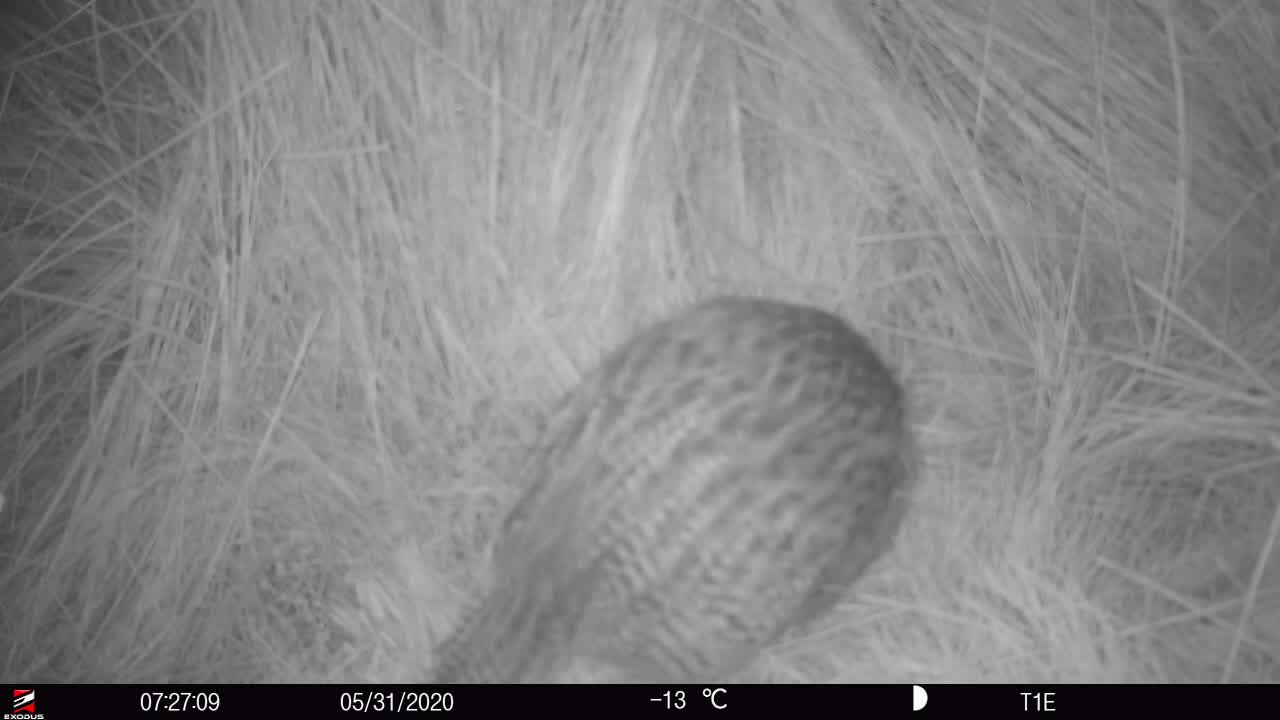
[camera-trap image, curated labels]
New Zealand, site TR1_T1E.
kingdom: Animalia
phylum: Chordata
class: Aves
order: Gruiformes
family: Rallidae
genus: Gallirallus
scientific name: Gallirallus australis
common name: weka